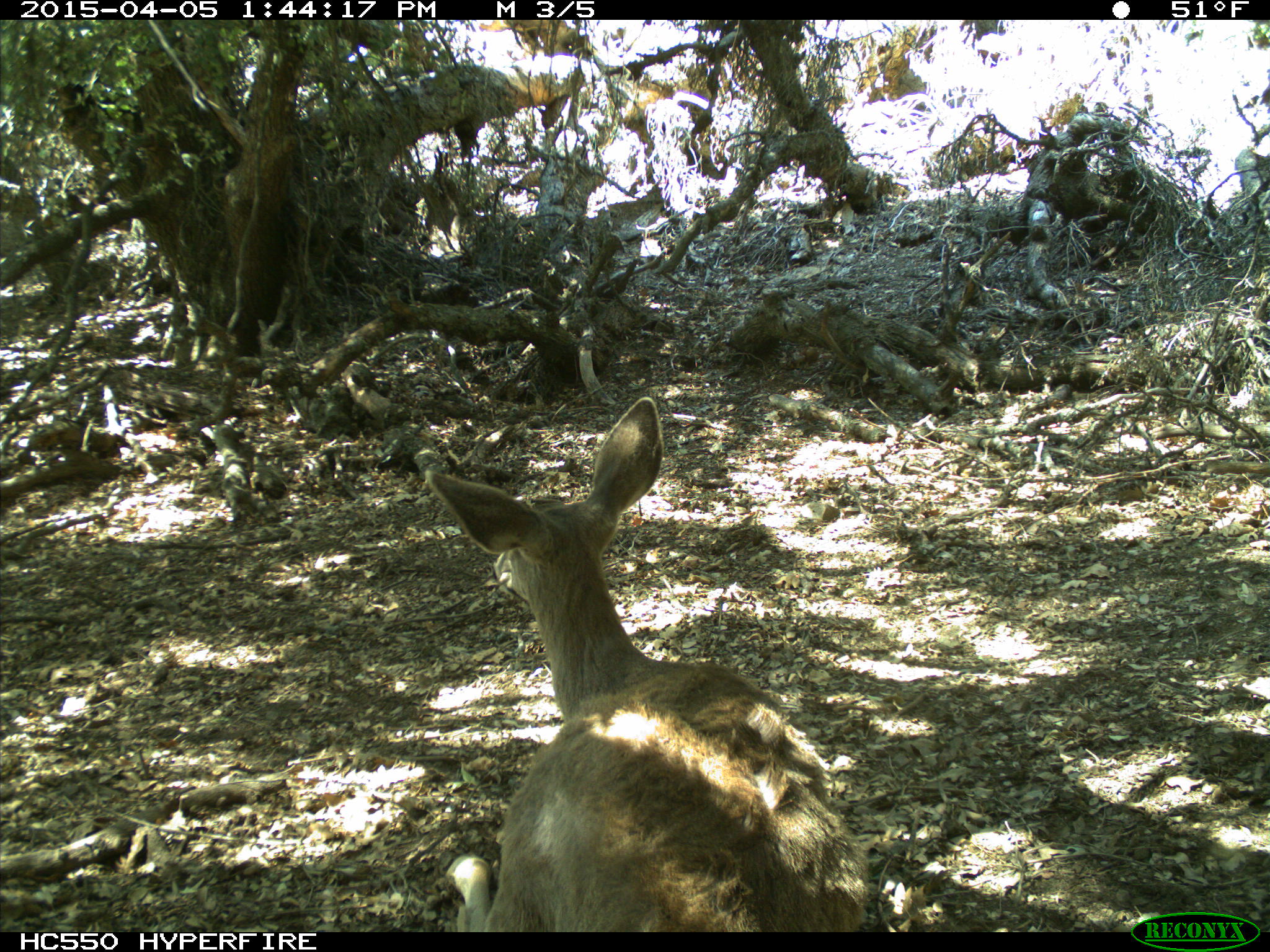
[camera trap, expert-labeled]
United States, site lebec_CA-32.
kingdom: Animalia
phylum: Chordata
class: Mammalia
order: Artiodactyla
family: Cervidae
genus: Odocoileus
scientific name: Odocoileus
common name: deer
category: unidentified deer